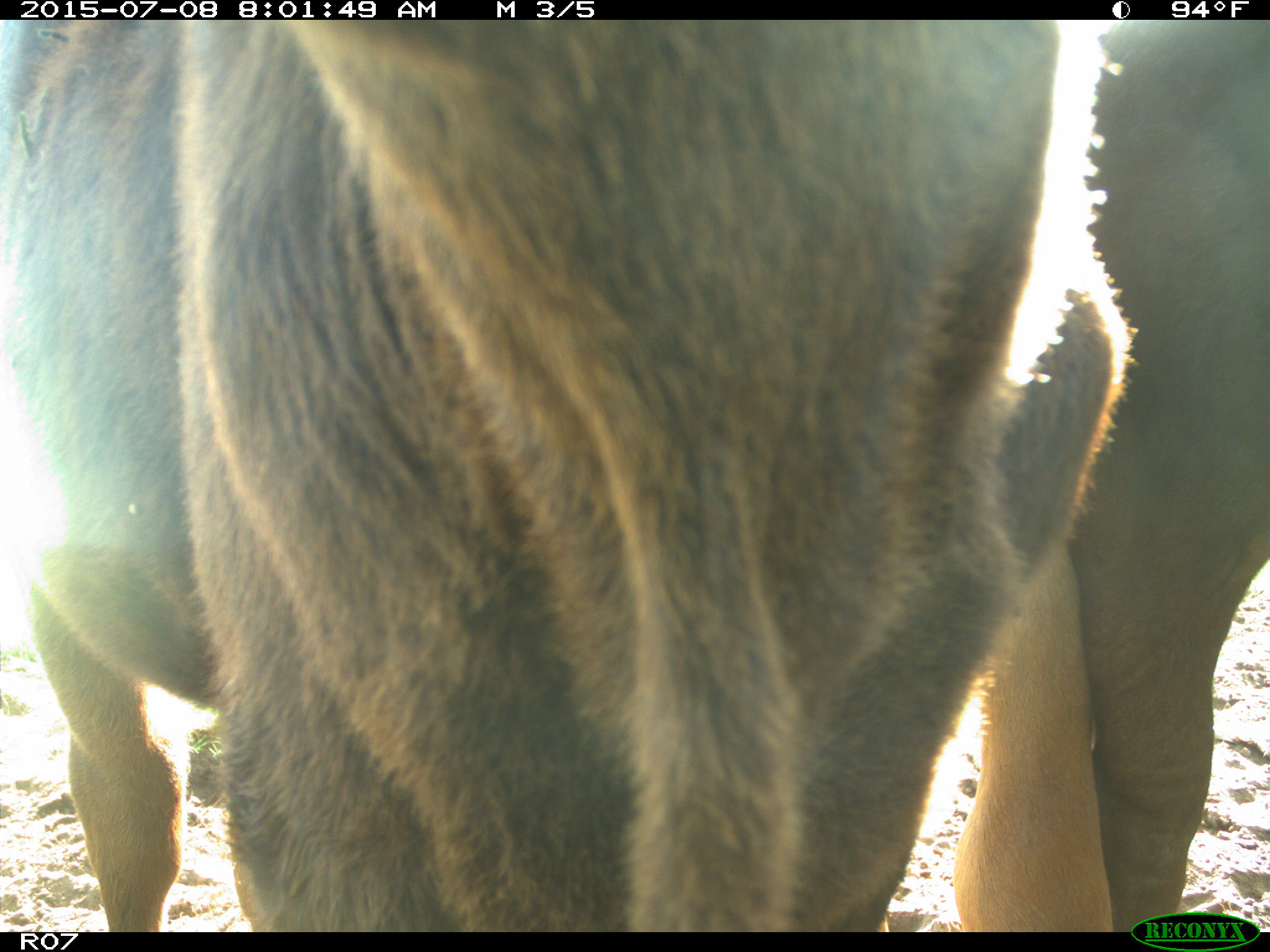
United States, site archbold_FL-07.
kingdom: Animalia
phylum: Chordata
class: Mammalia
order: Artiodactyla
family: Bovidae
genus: Bos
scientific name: Bos taurus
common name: domestic cow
Bos taurus (domestic cow).